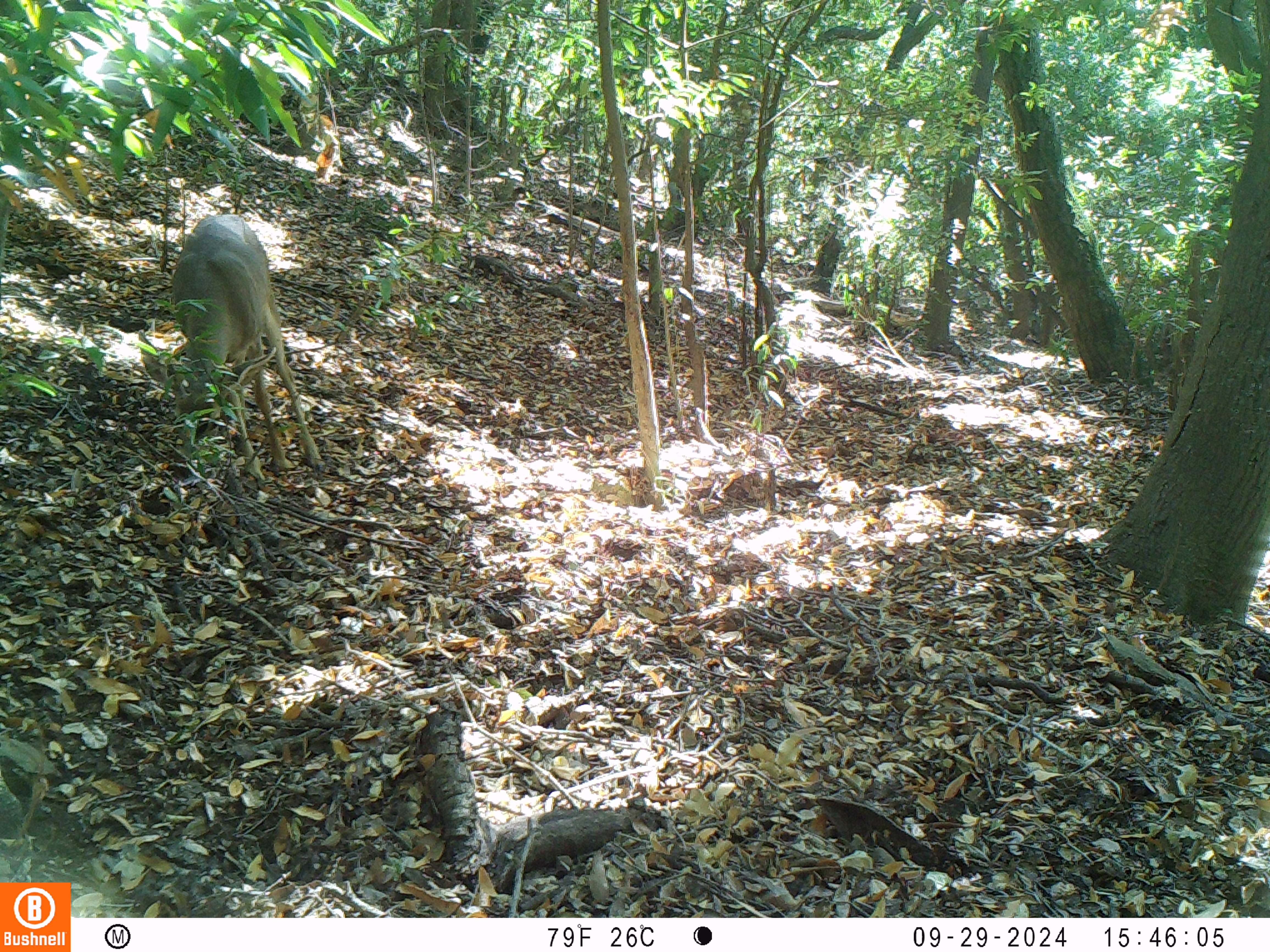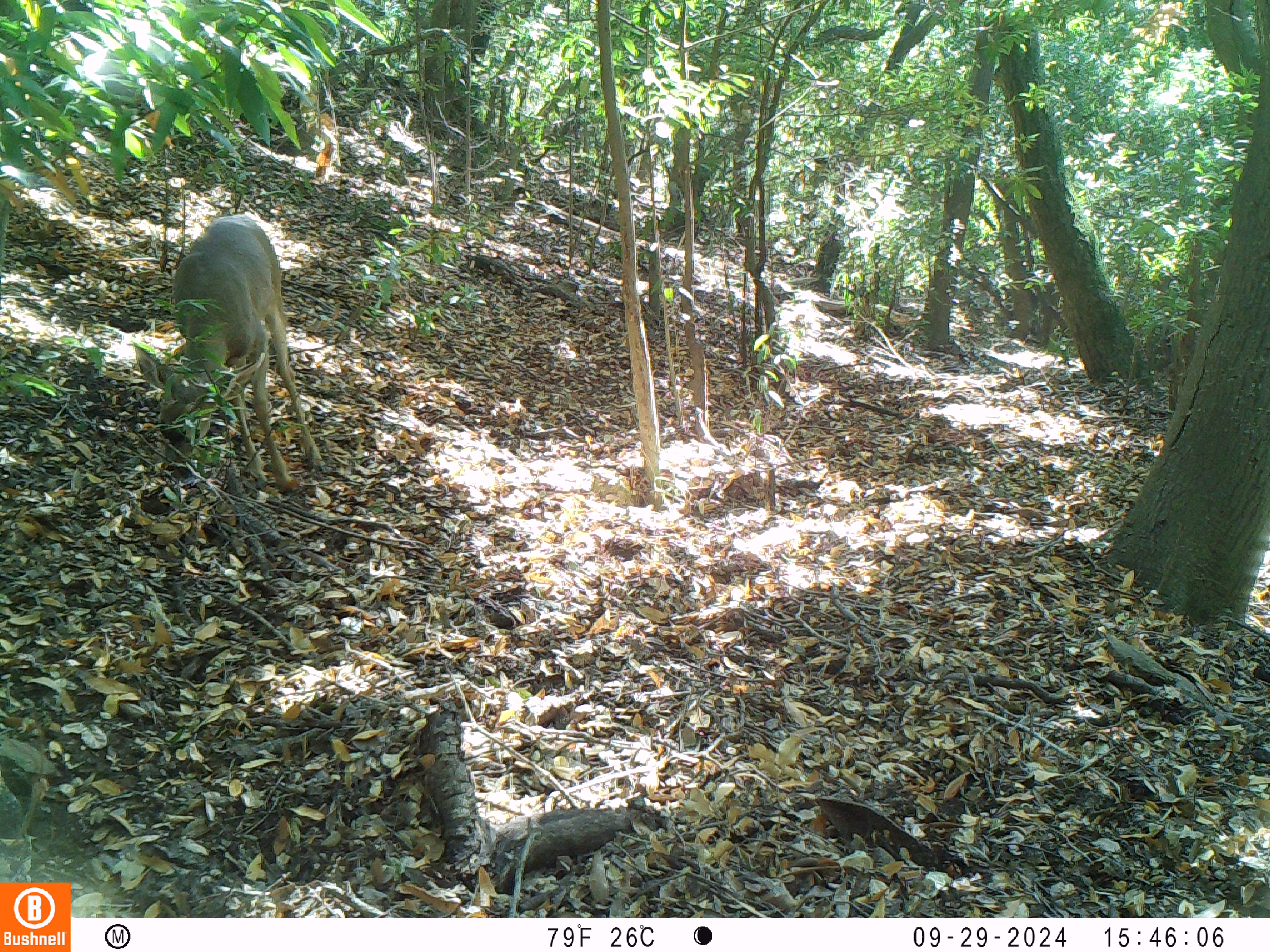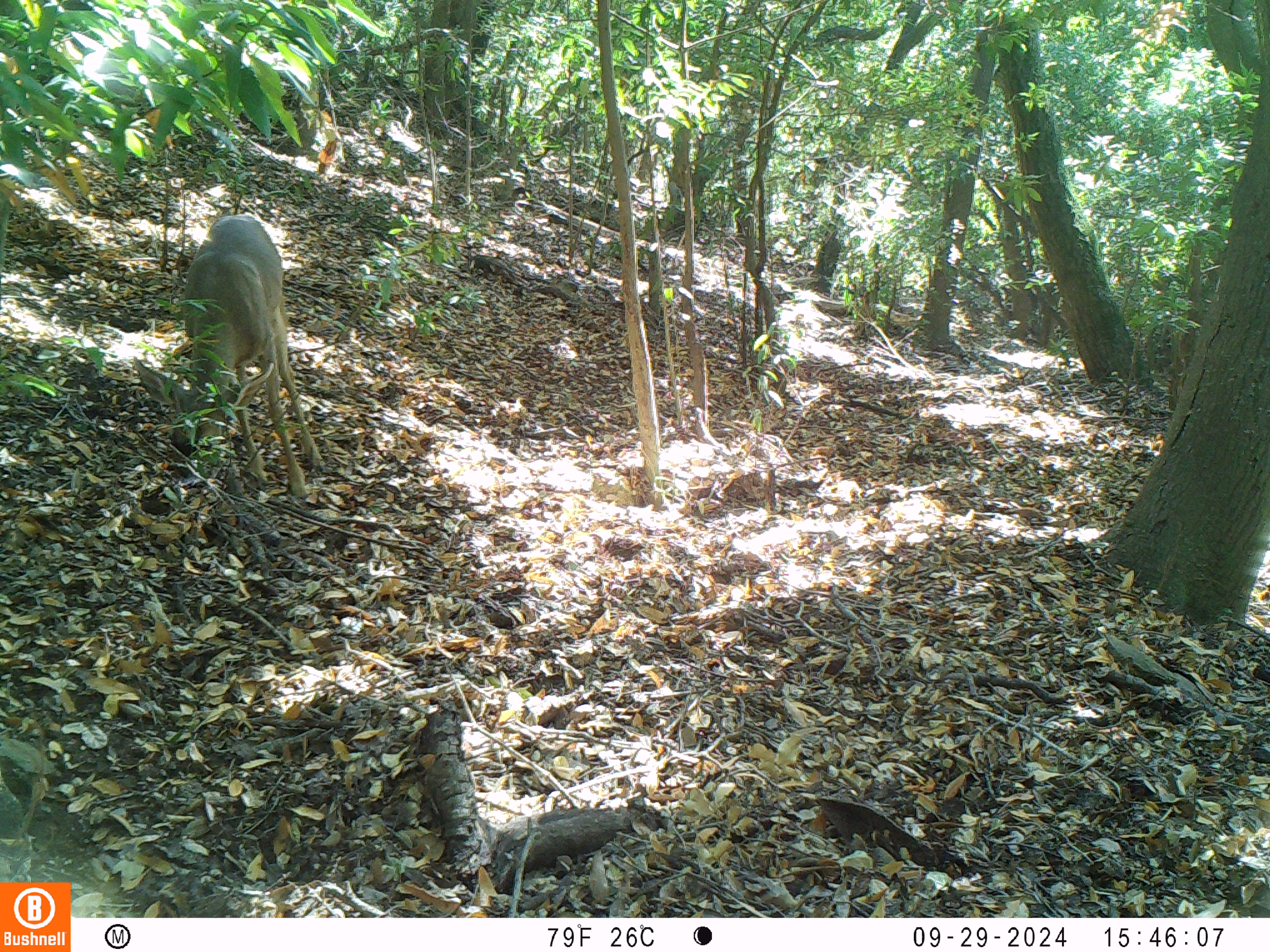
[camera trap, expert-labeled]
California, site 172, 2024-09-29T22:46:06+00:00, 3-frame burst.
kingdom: Animalia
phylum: Chordata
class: Mammalia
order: Artiodactyla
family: Cervidae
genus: Odocoileus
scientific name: Odocoileus hemionus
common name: mule deer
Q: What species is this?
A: Mule deer (Odocoileus hemionus).